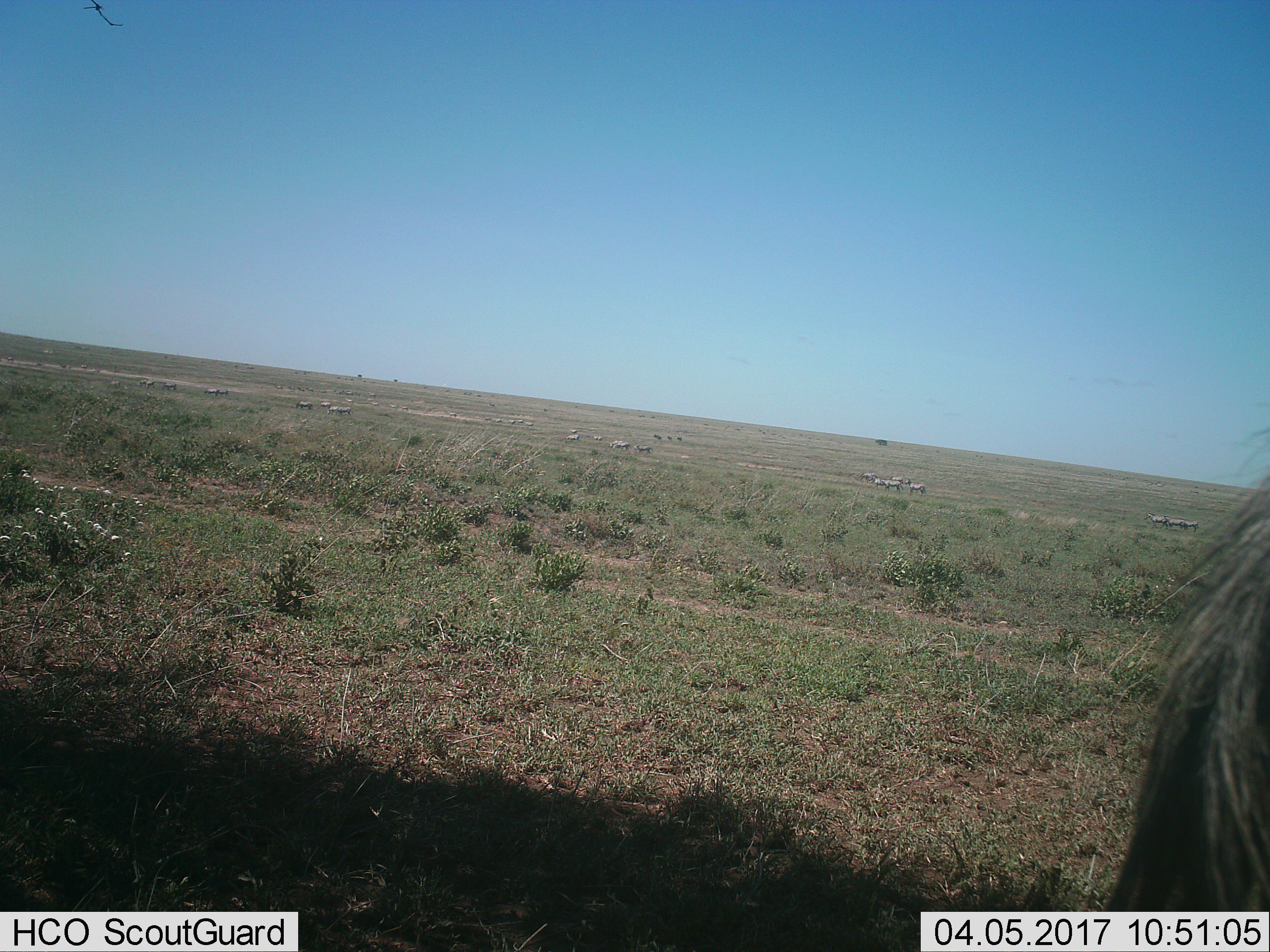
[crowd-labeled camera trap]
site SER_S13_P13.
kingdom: Animalia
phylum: Chordata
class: Mammalia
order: Perissodactyla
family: Equidae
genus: Equus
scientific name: Equus quagga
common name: plains zebra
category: zebraplains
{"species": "zebraplains (plains zebra) (Equus quagga)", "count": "11-50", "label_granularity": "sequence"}